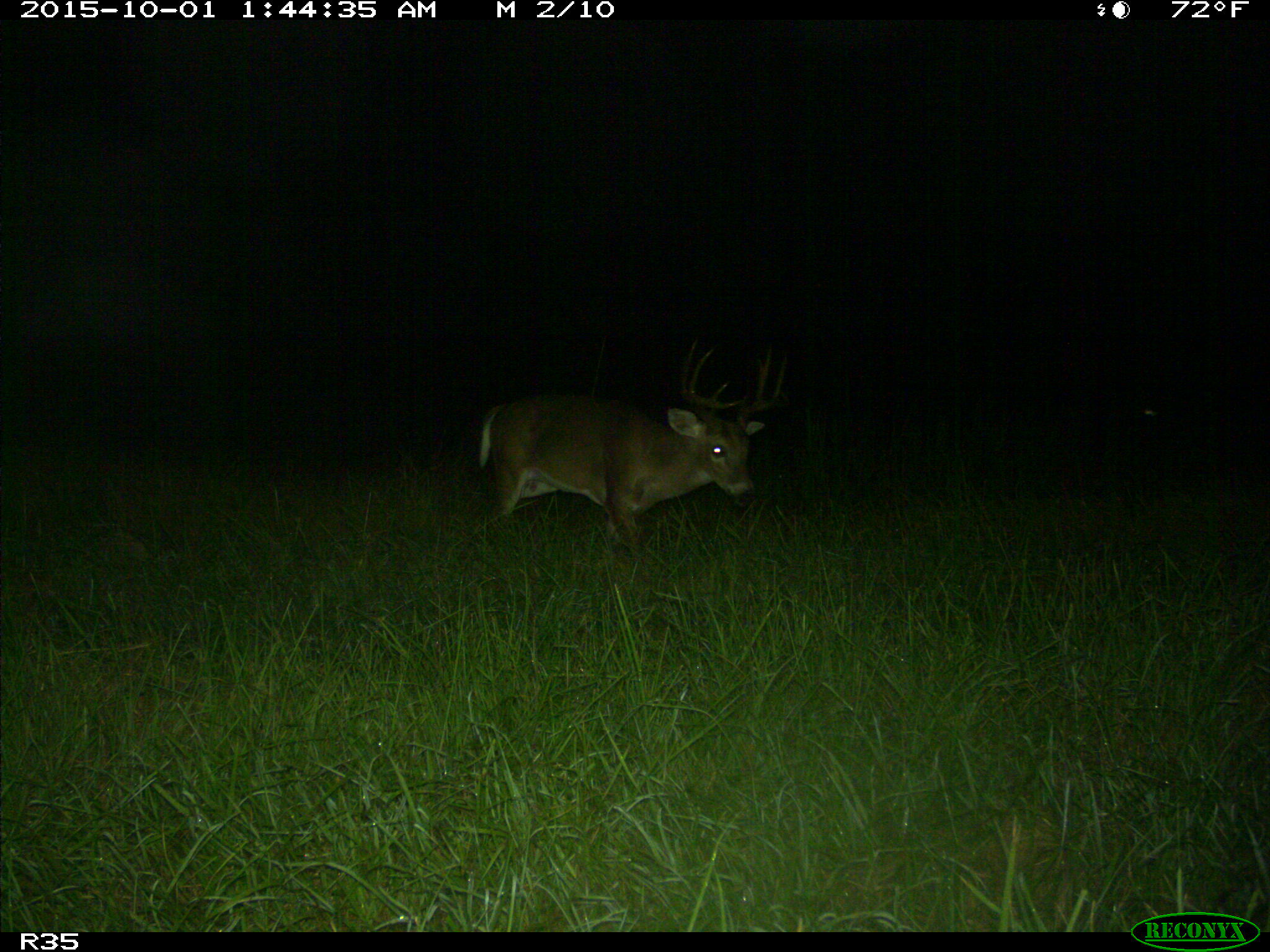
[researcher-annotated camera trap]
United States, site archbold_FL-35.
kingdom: Animalia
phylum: Chordata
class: Mammalia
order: Artiodactyla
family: Cervidae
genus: Odocoileus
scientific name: Odocoileus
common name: deer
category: unidentified deer